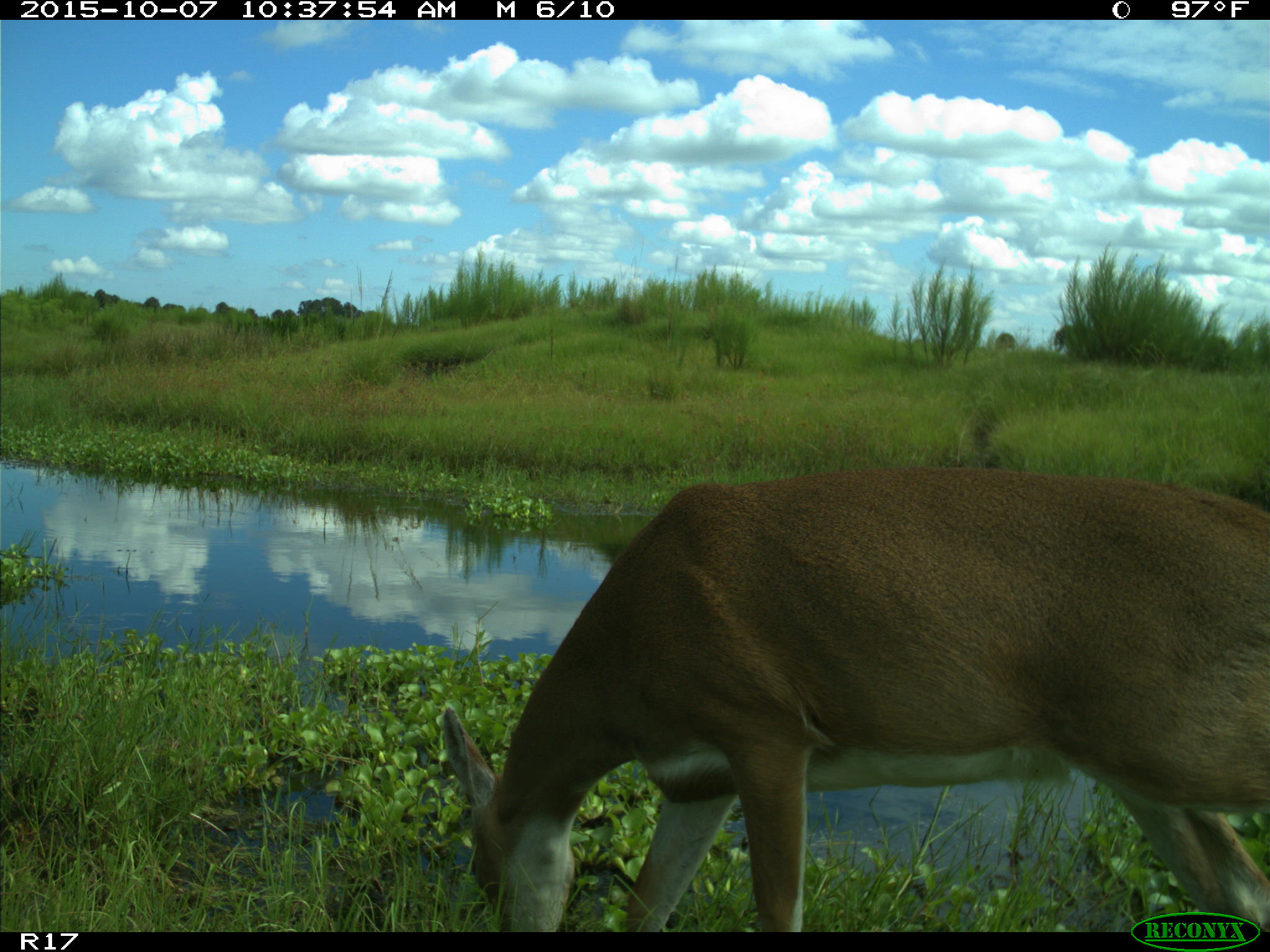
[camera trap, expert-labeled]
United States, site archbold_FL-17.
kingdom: Animalia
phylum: Chordata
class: Mammalia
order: Artiodactyla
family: Cervidae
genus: Odocoileus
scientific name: Odocoileus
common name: deer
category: unidentified deer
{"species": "unidentified deer (deer) (Odocoileus)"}